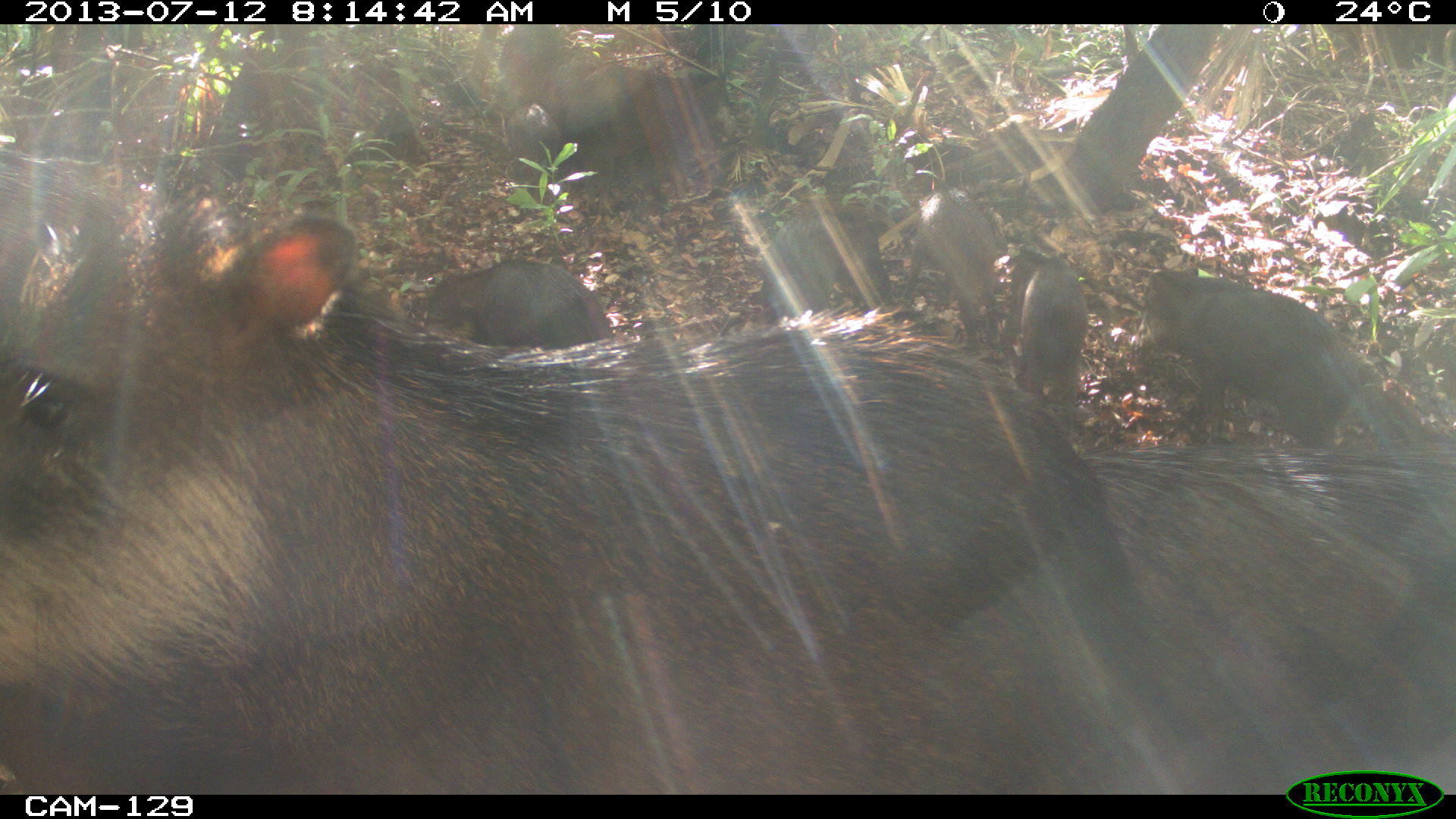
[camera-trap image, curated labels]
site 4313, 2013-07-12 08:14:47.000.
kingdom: Animalia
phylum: Chordata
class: Mammalia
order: Artiodactyla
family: Tayassuidae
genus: Tayassu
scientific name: Tayassu pecari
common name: white-lipped peccary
Tayassu pecari (white-lipped peccary), count 20.